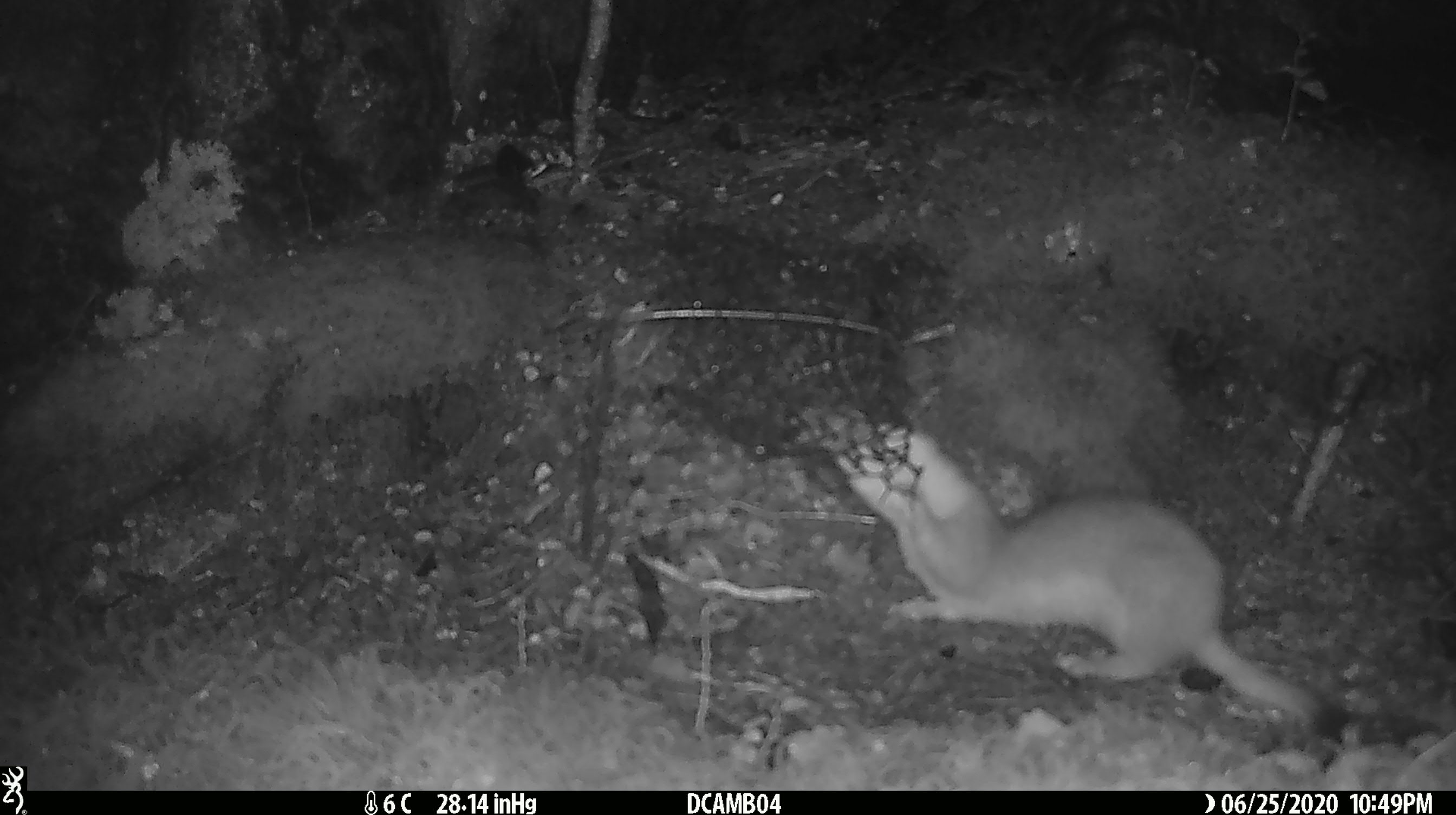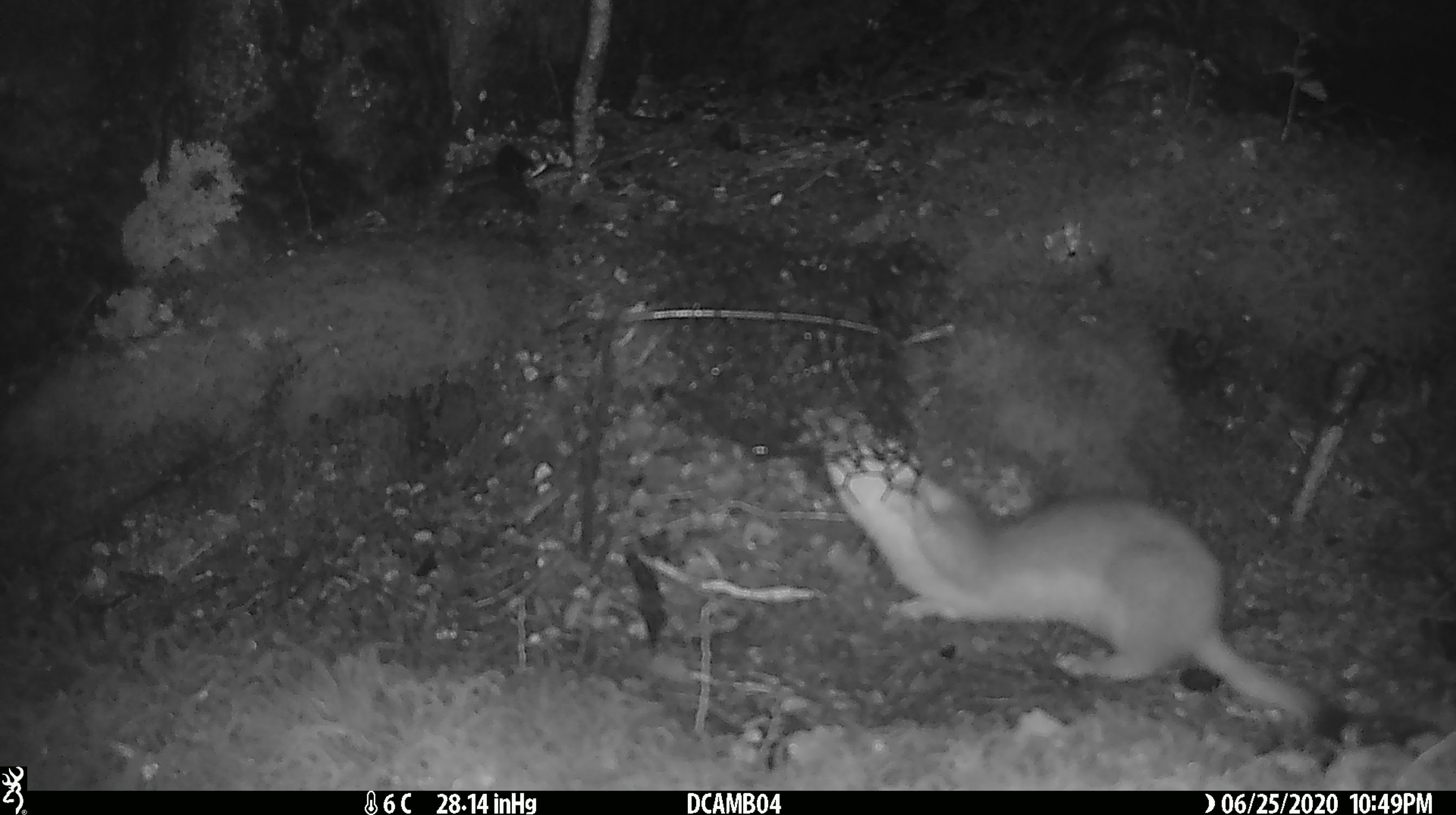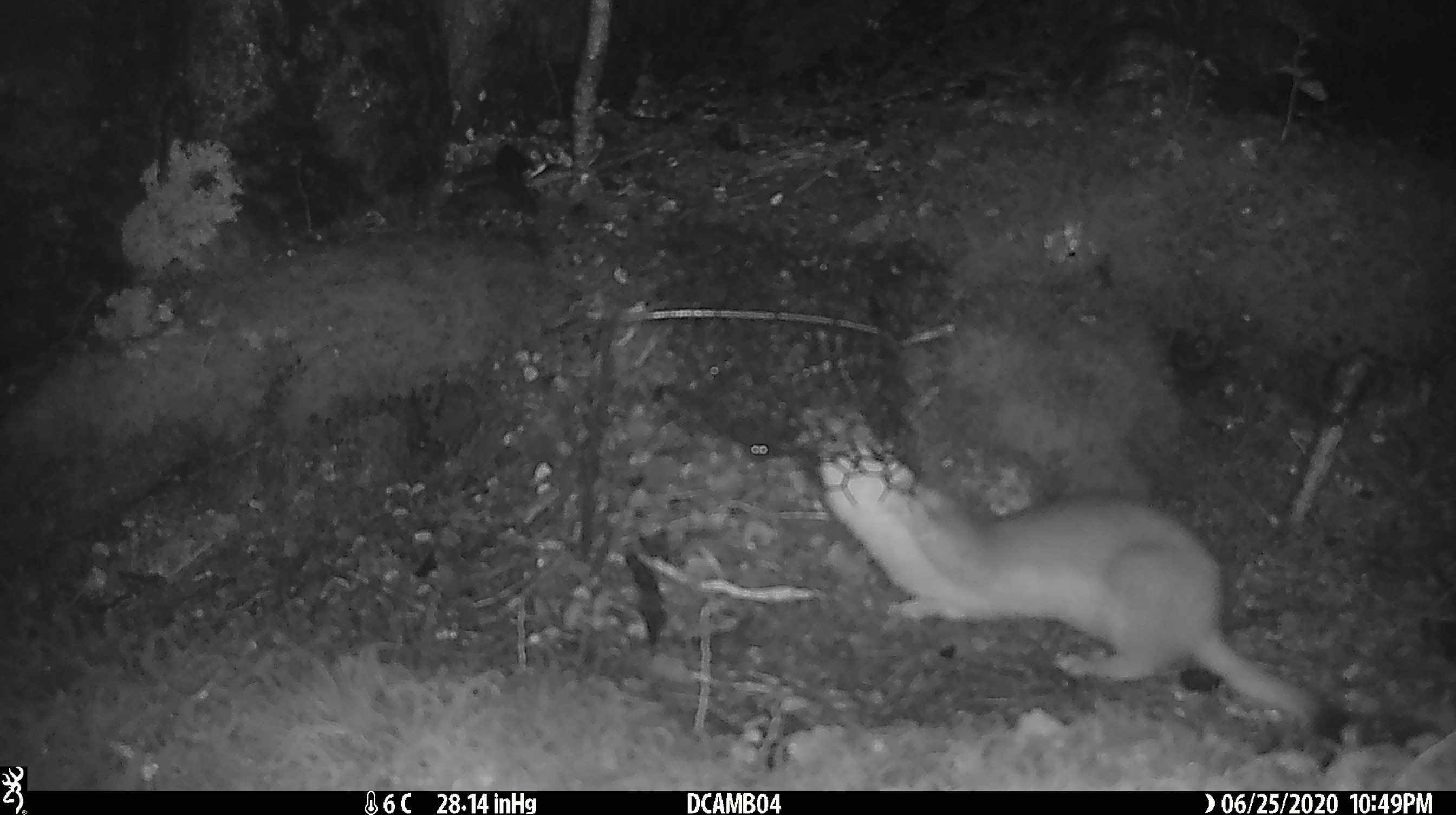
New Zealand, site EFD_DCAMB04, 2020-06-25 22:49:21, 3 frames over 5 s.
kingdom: Animalia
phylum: Chordata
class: Mammalia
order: Carnivora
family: Mustelidae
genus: Mustela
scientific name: Mustela erminea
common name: stoat